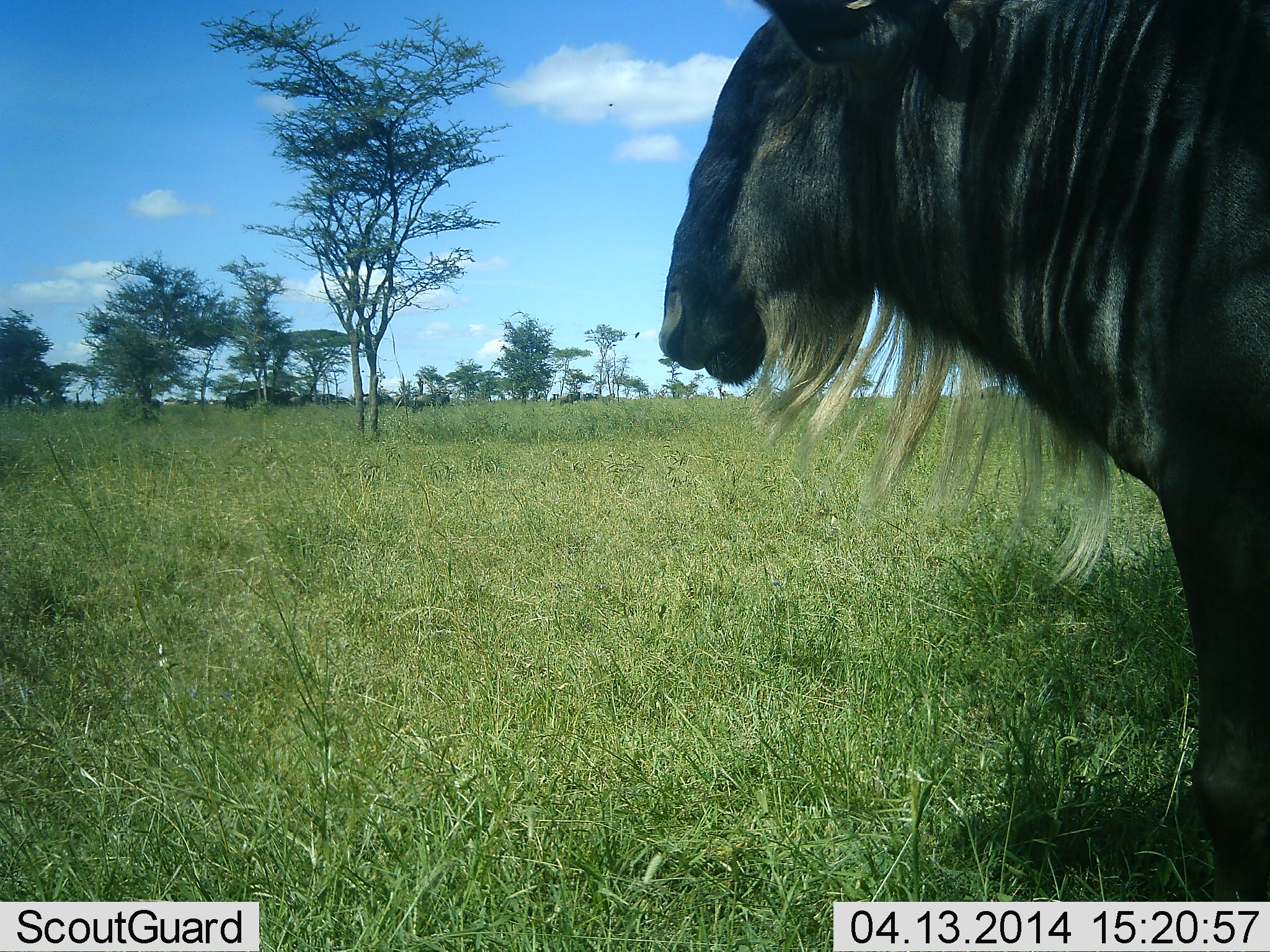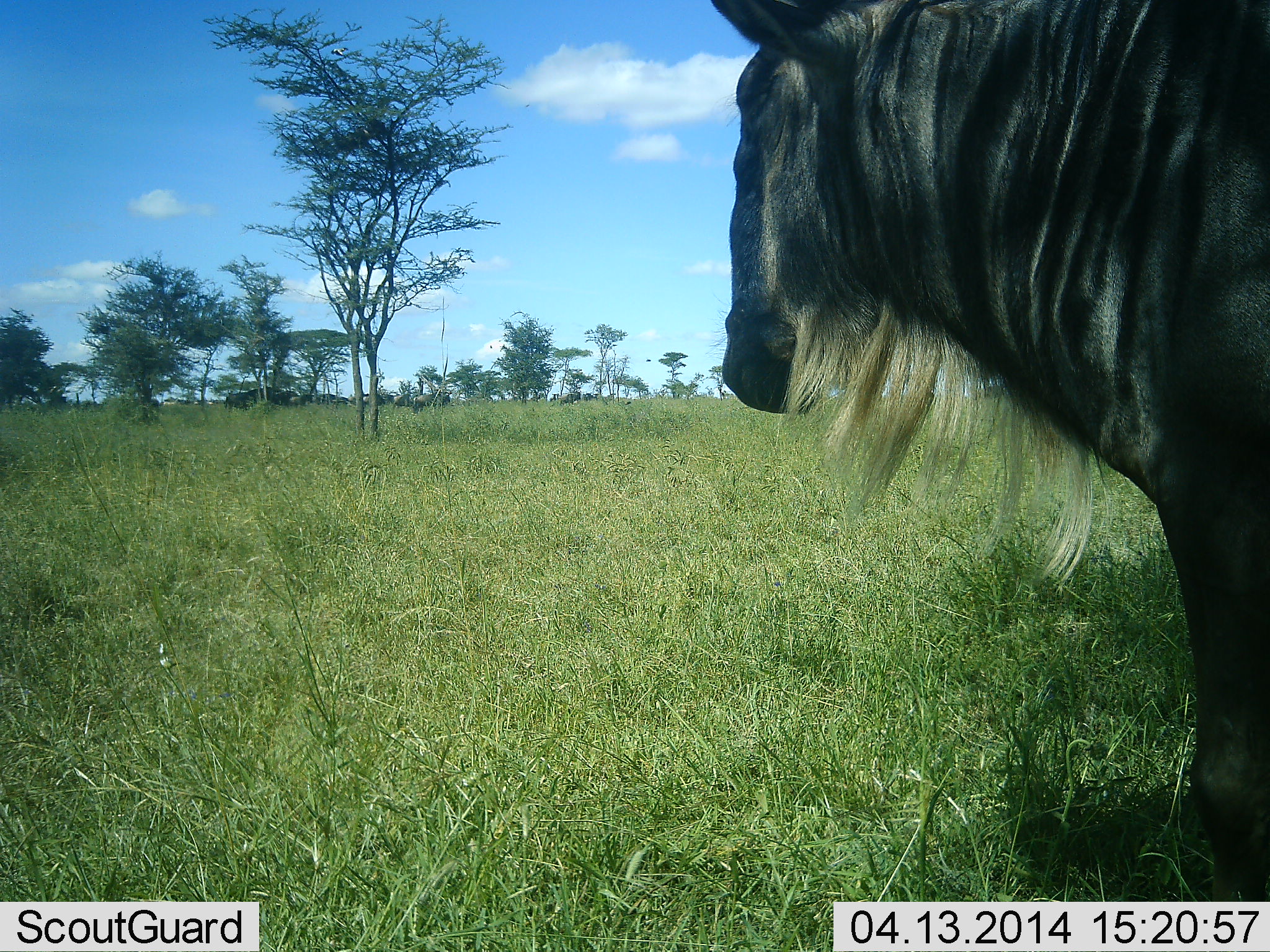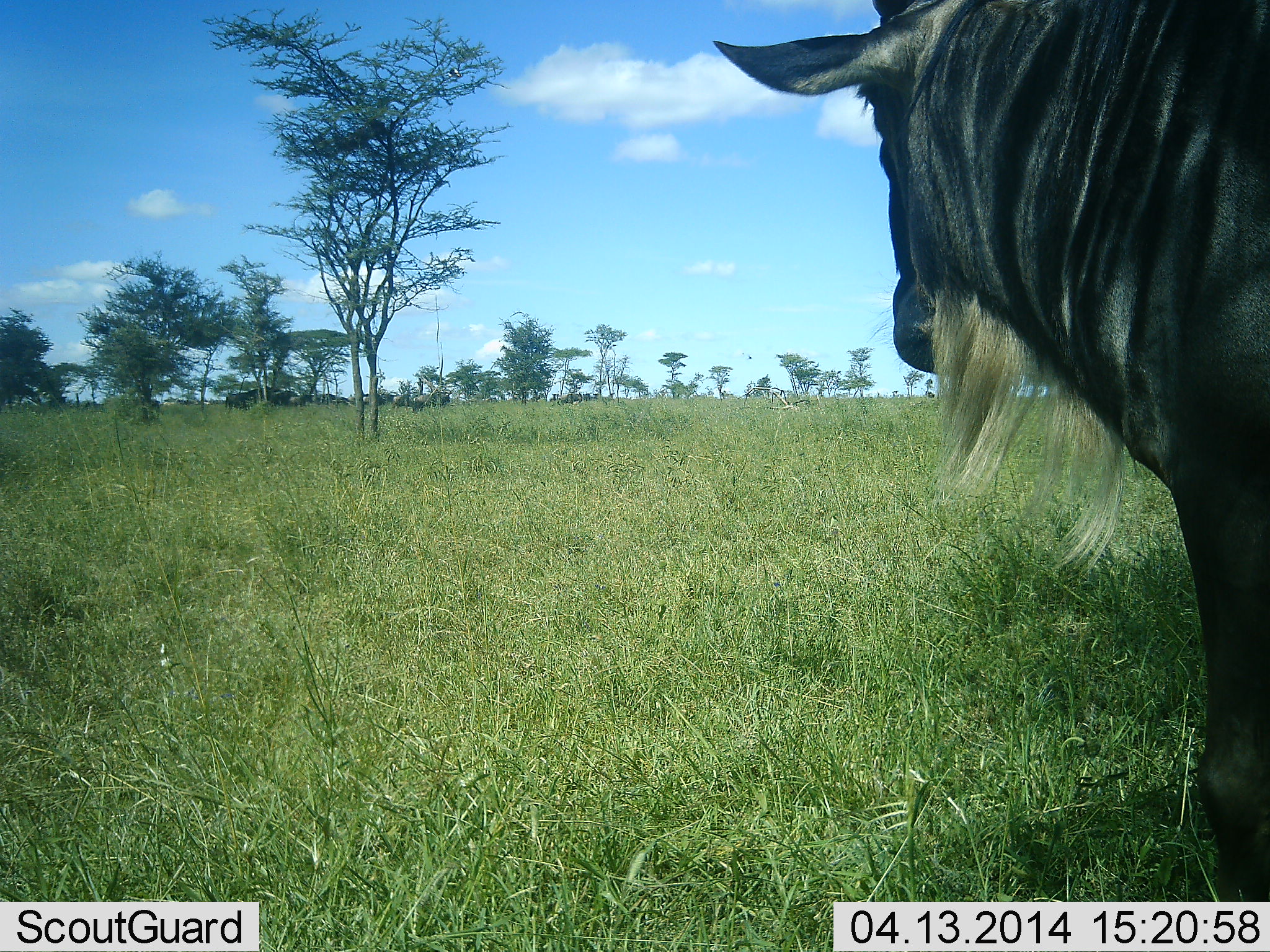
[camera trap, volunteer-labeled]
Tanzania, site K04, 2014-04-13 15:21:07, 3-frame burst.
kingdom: Animalia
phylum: Chordata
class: Mammalia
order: Artiodactyla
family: Bovidae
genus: Connochaetes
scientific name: Connochaetes taurinus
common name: blue wildebeest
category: wildebeest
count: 1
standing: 85%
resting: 8%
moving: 15%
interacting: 0%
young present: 0%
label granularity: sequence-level